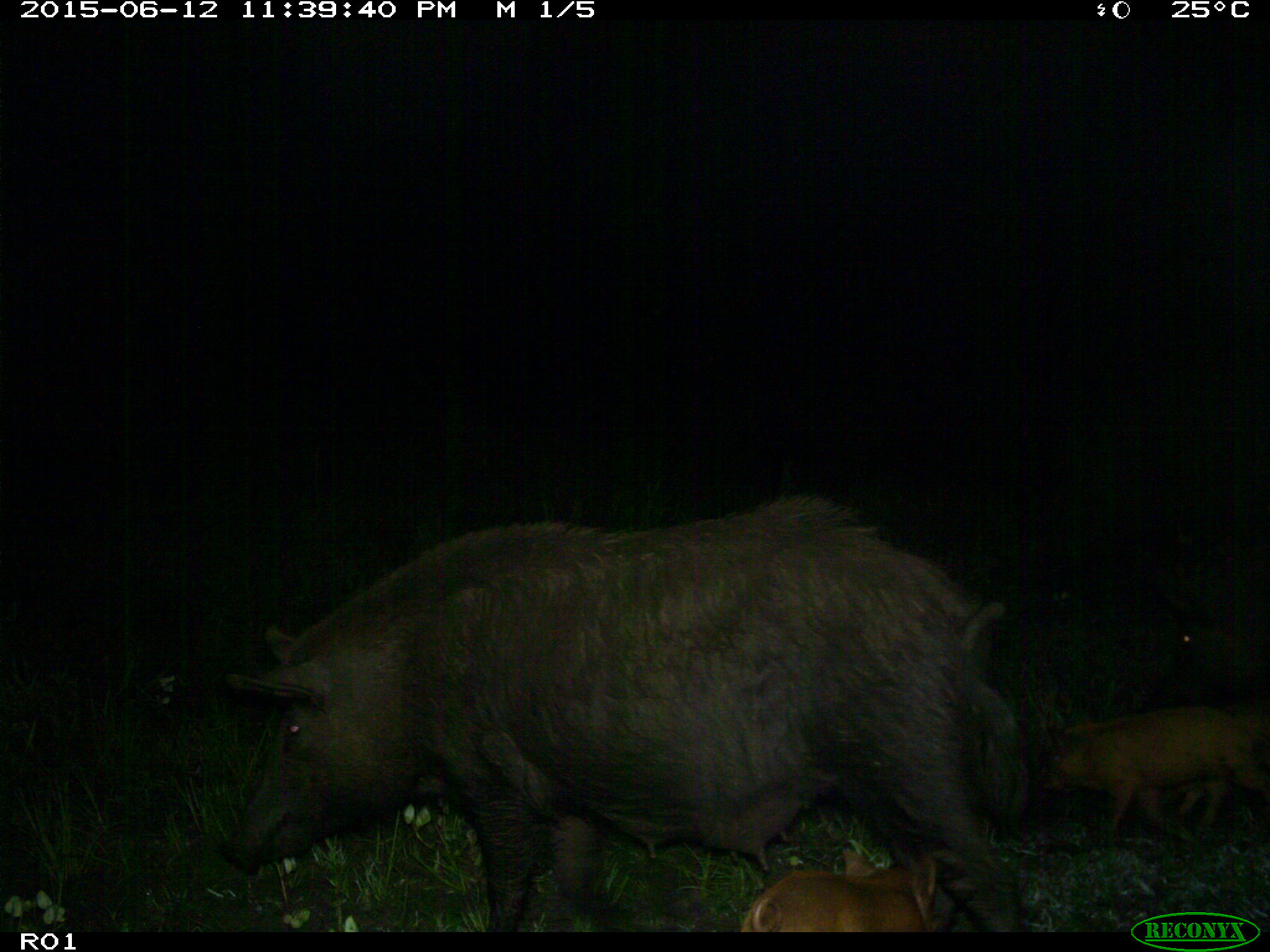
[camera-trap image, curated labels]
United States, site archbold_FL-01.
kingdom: Animalia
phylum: Chordata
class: Mammalia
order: Artiodactyla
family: Suidae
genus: Sus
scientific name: Sus scrofa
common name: wild boar